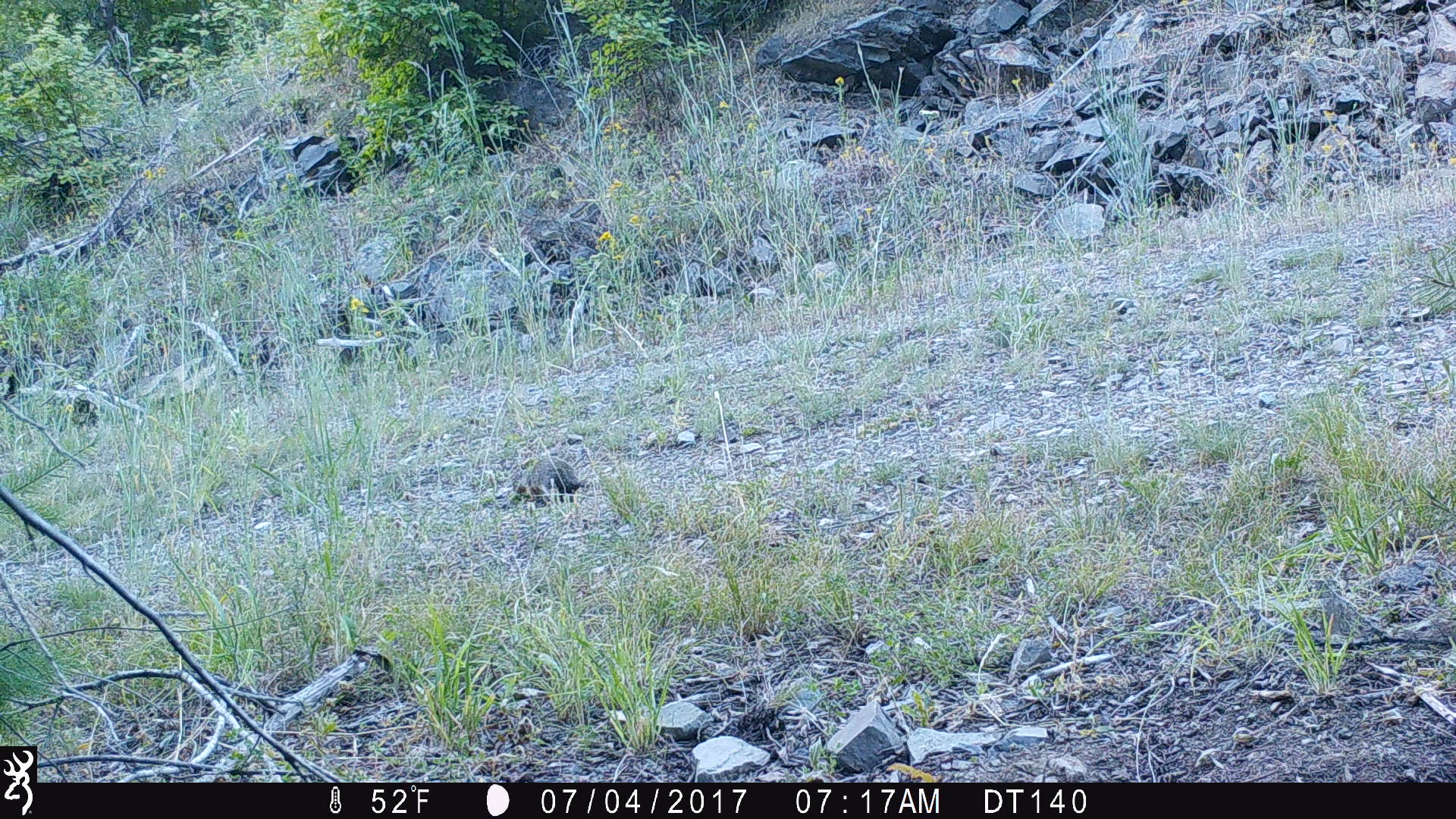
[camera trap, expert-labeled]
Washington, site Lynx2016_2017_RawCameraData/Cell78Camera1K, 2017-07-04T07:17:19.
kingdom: Animalia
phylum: Chordata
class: Mammalia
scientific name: Mammalia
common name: small mammal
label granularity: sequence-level